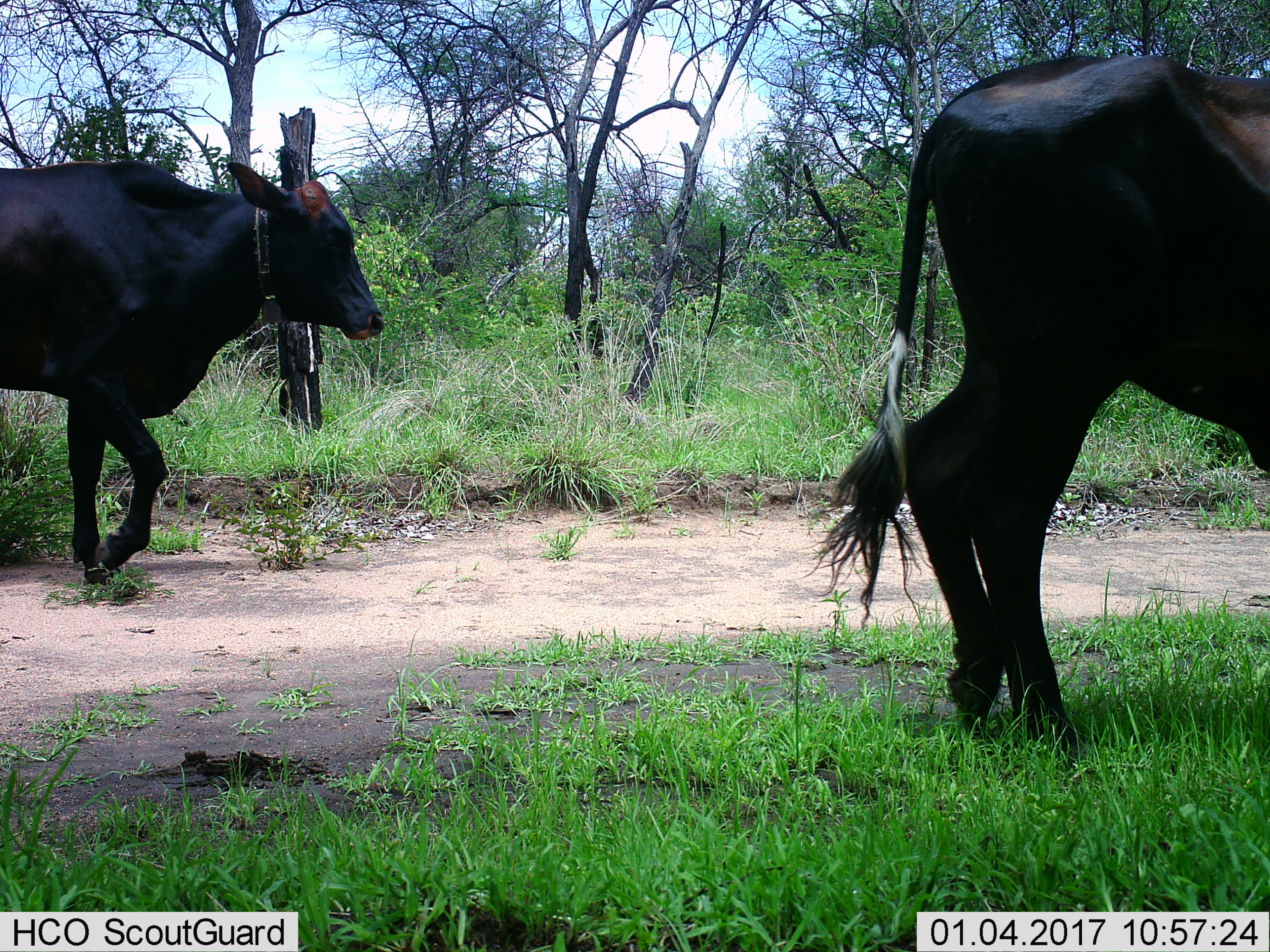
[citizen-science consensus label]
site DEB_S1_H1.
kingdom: Animalia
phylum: Chordata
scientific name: Vertebrata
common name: domestic animal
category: domesticanimal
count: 2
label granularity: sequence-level